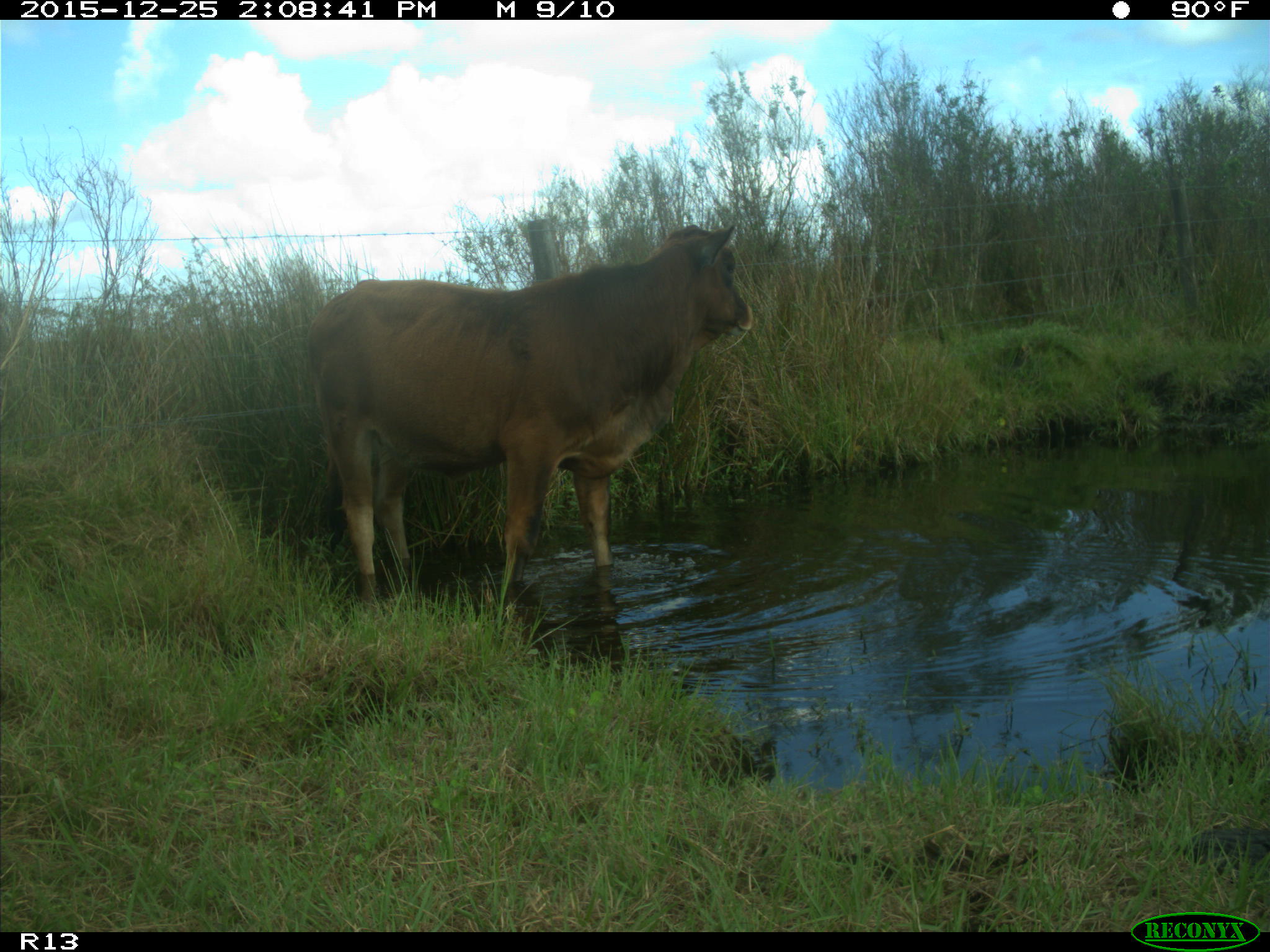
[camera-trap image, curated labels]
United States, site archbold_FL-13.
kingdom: Animalia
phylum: Chordata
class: Mammalia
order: Artiodactyla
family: Bovidae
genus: Bos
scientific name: Bos taurus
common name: domestic cow